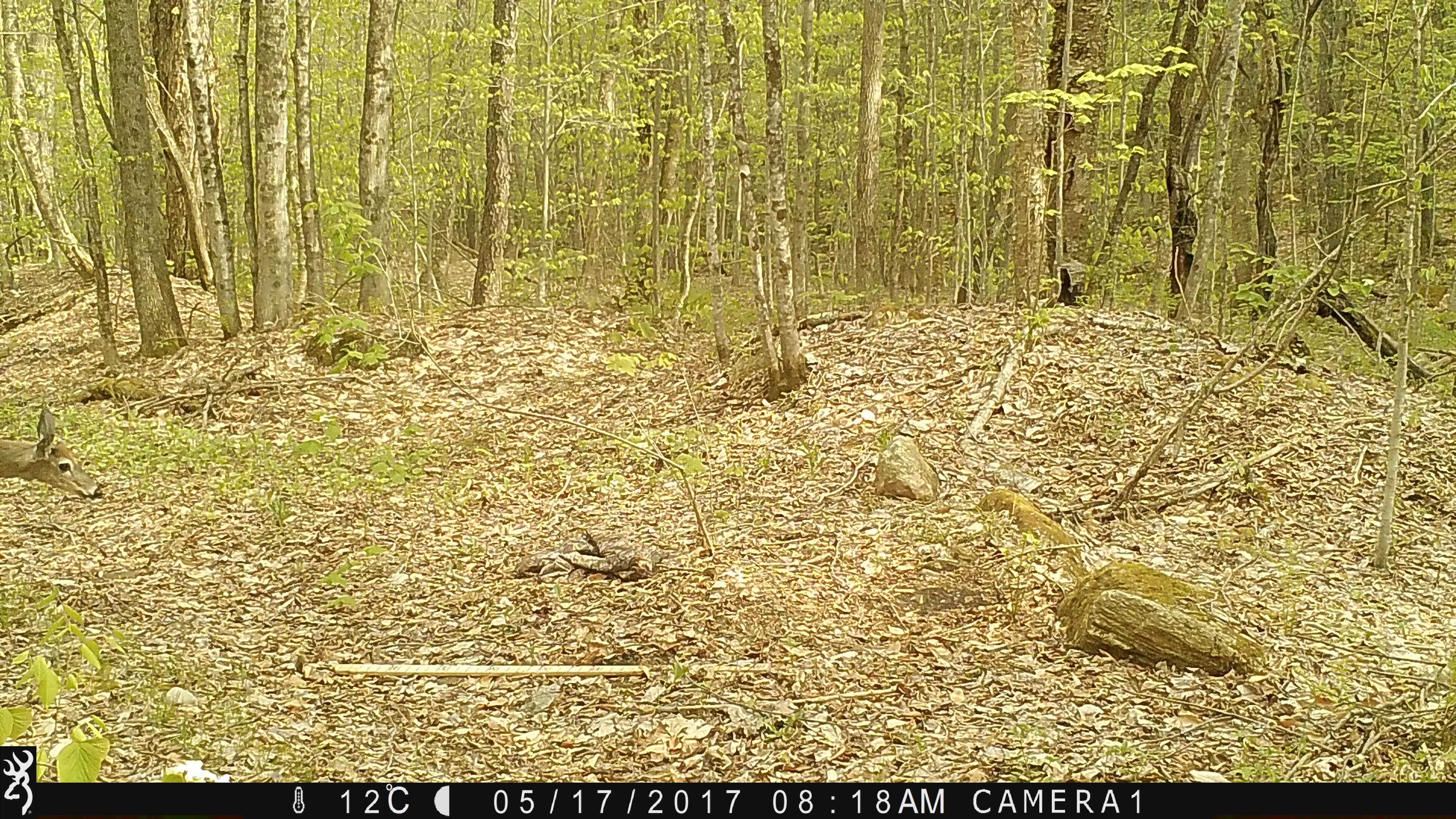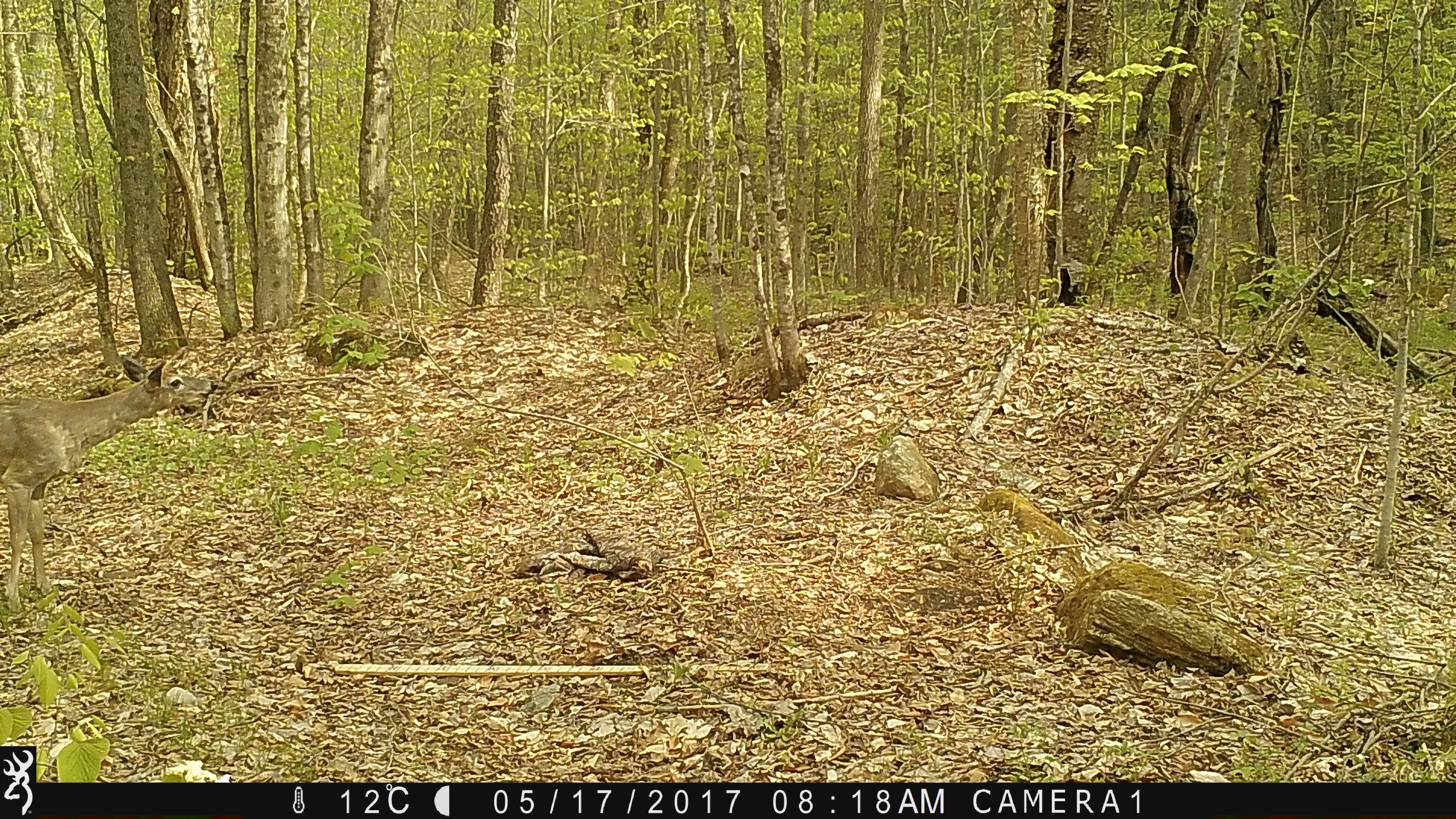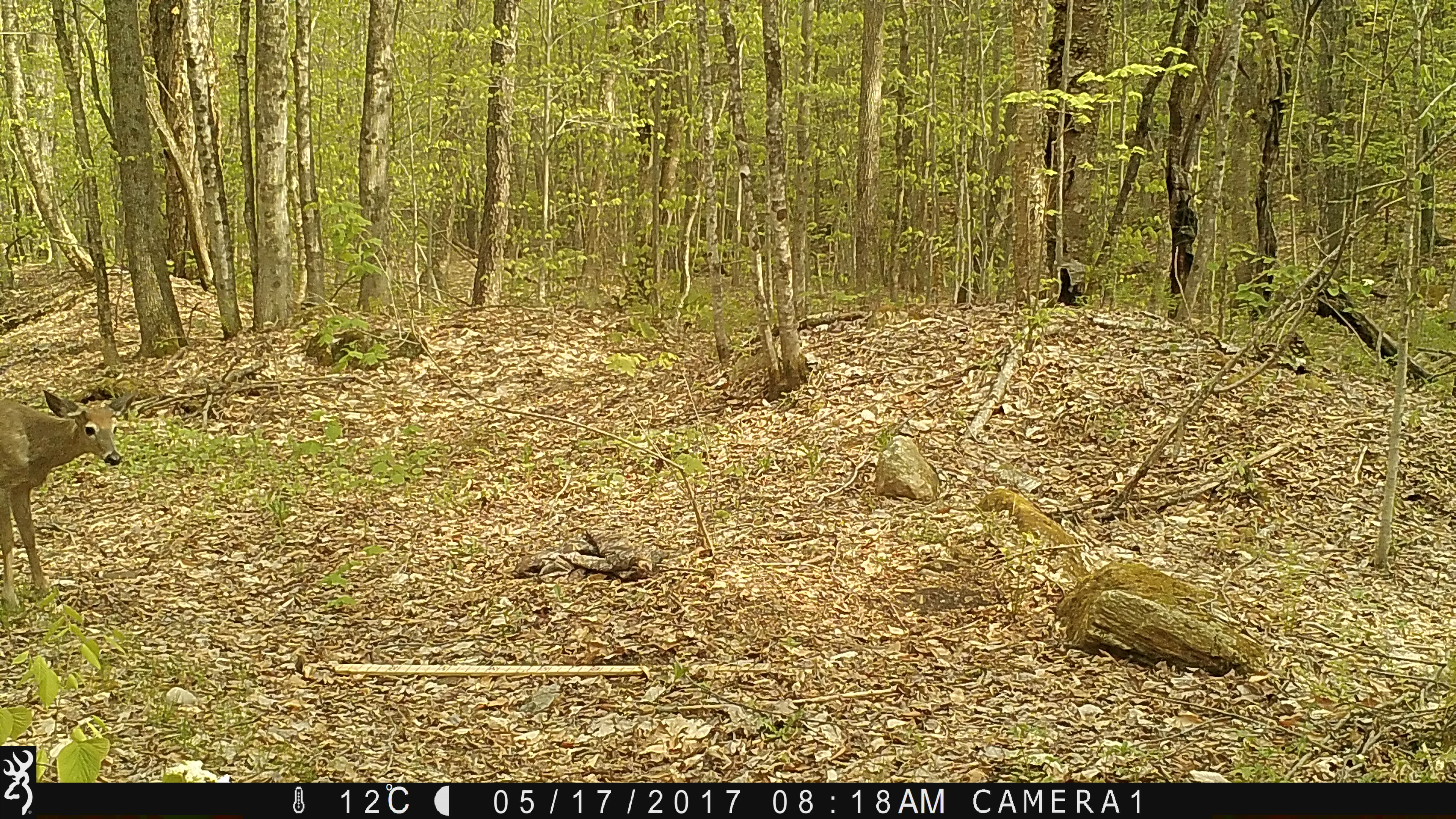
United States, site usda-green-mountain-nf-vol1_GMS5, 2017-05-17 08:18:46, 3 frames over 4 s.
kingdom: Animalia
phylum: Chordata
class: Mammalia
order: Artiodactyla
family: Cervidae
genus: Odocoileus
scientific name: Odocoileus virginianus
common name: white-tailed deer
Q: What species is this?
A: White-tailed deer (Odocoileus virginianus).